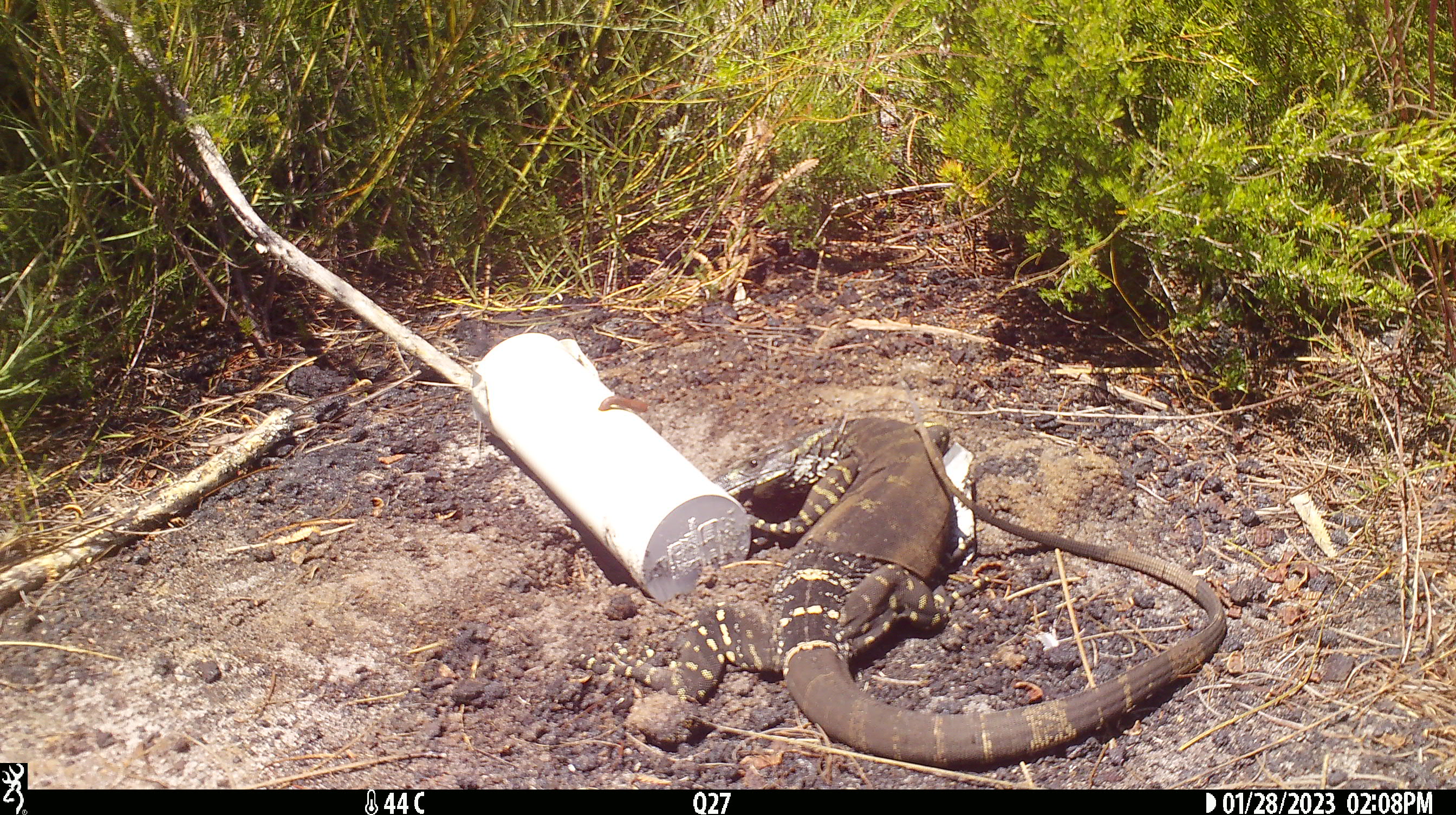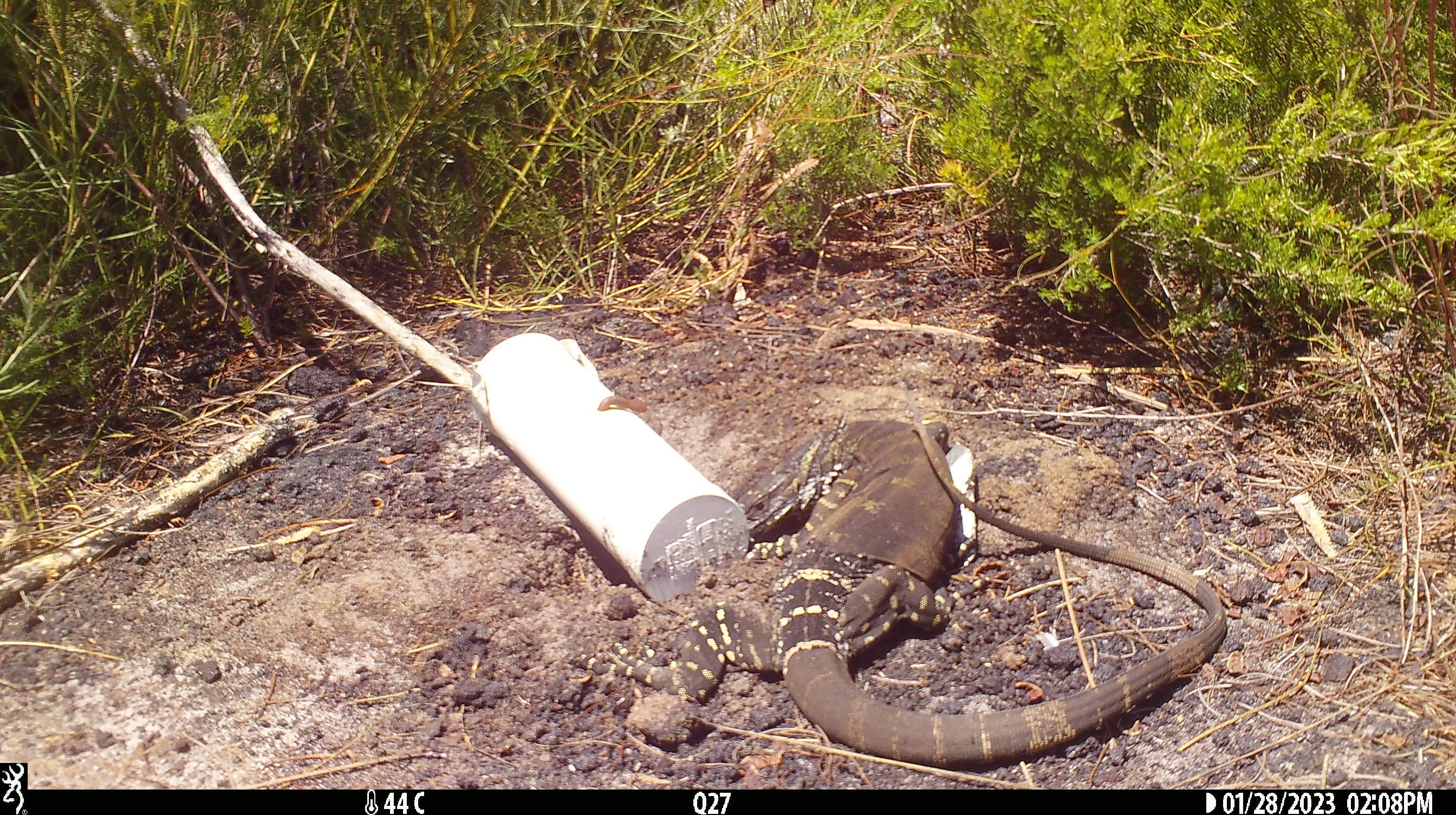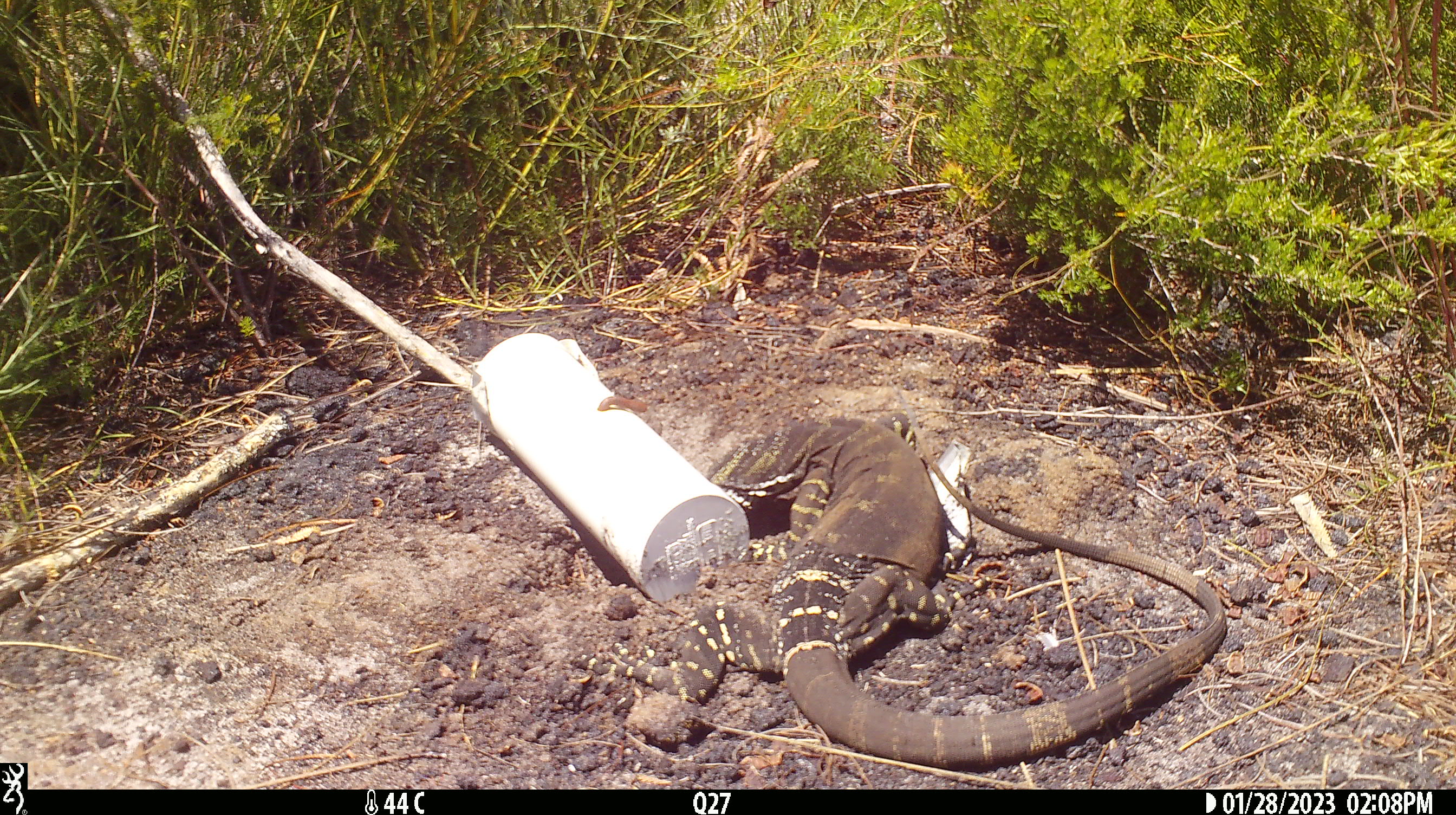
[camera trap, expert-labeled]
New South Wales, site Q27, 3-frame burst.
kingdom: Animalia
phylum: Chordata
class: Reptilia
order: Squamata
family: Varanidae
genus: Varanus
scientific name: Varanus varius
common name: lace monitor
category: goanna